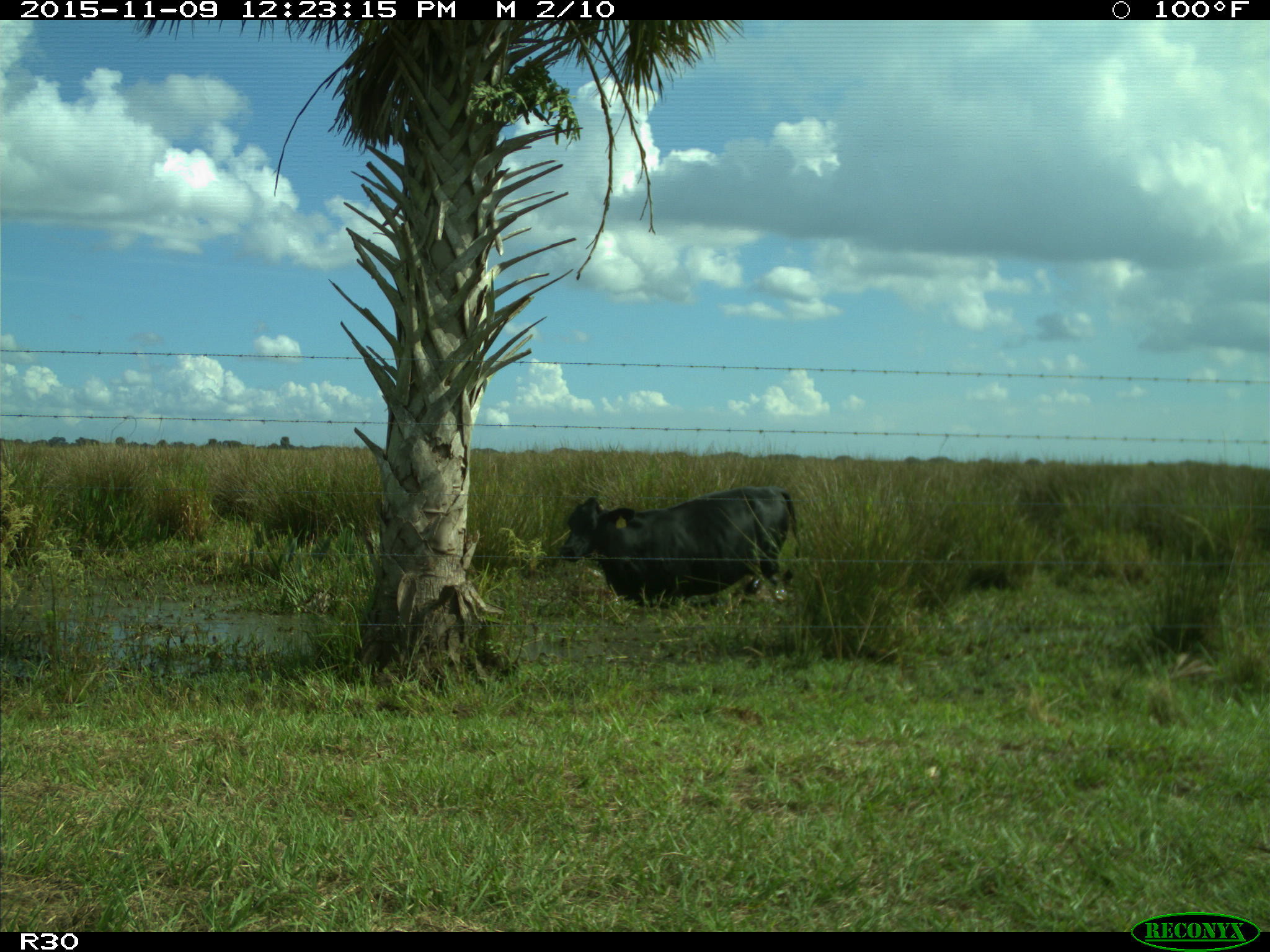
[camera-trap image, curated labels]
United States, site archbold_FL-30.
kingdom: Animalia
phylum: Chordata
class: Mammalia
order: Artiodactyla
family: Bovidae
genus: Bos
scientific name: Bos taurus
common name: domestic cow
Bos taurus (domestic cow).